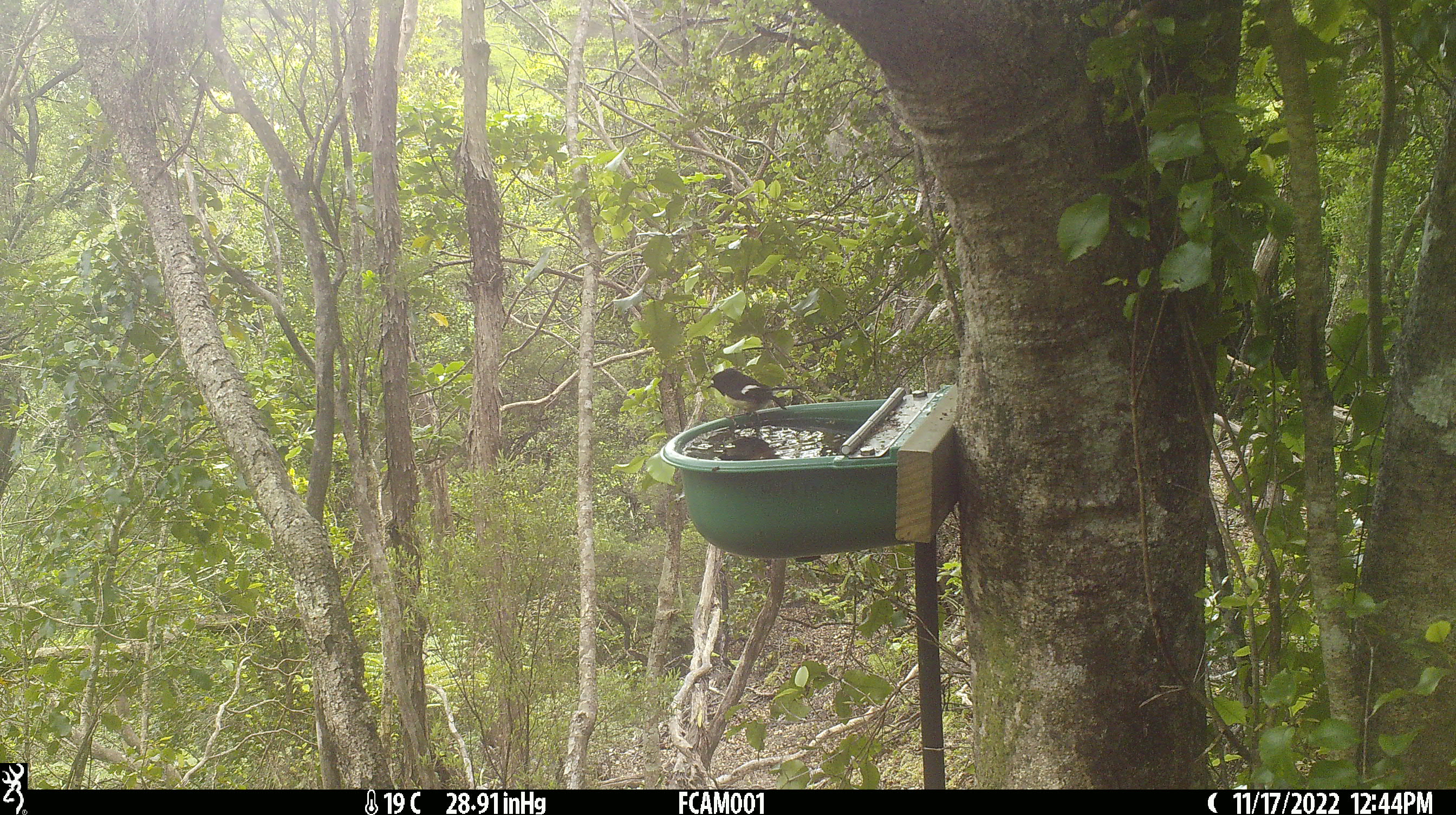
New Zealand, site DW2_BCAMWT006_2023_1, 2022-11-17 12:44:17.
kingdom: Animalia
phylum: Chordata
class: Aves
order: Passeriformes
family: Petroicidae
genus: Petroica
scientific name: Petroica macrocephala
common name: tomtit